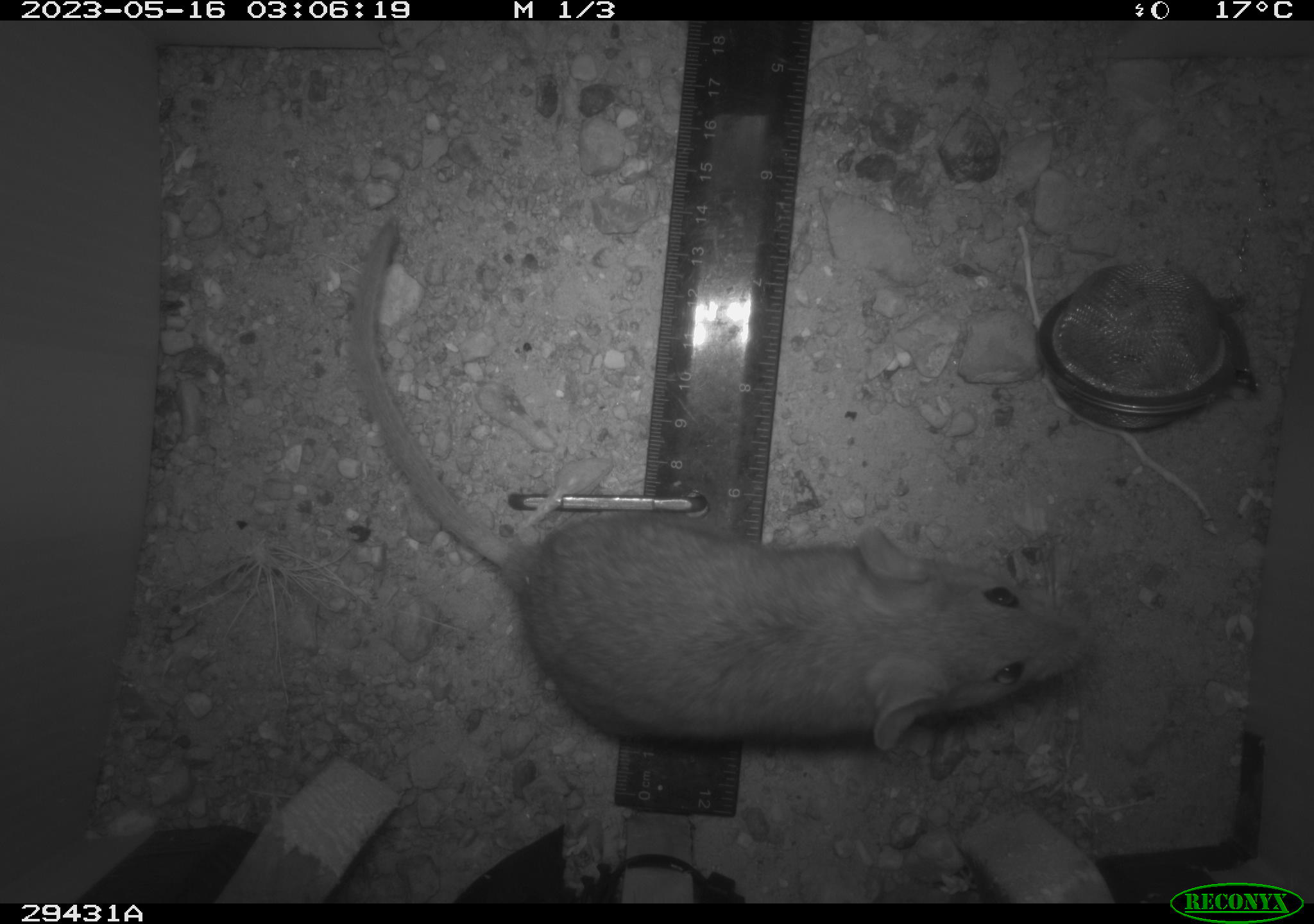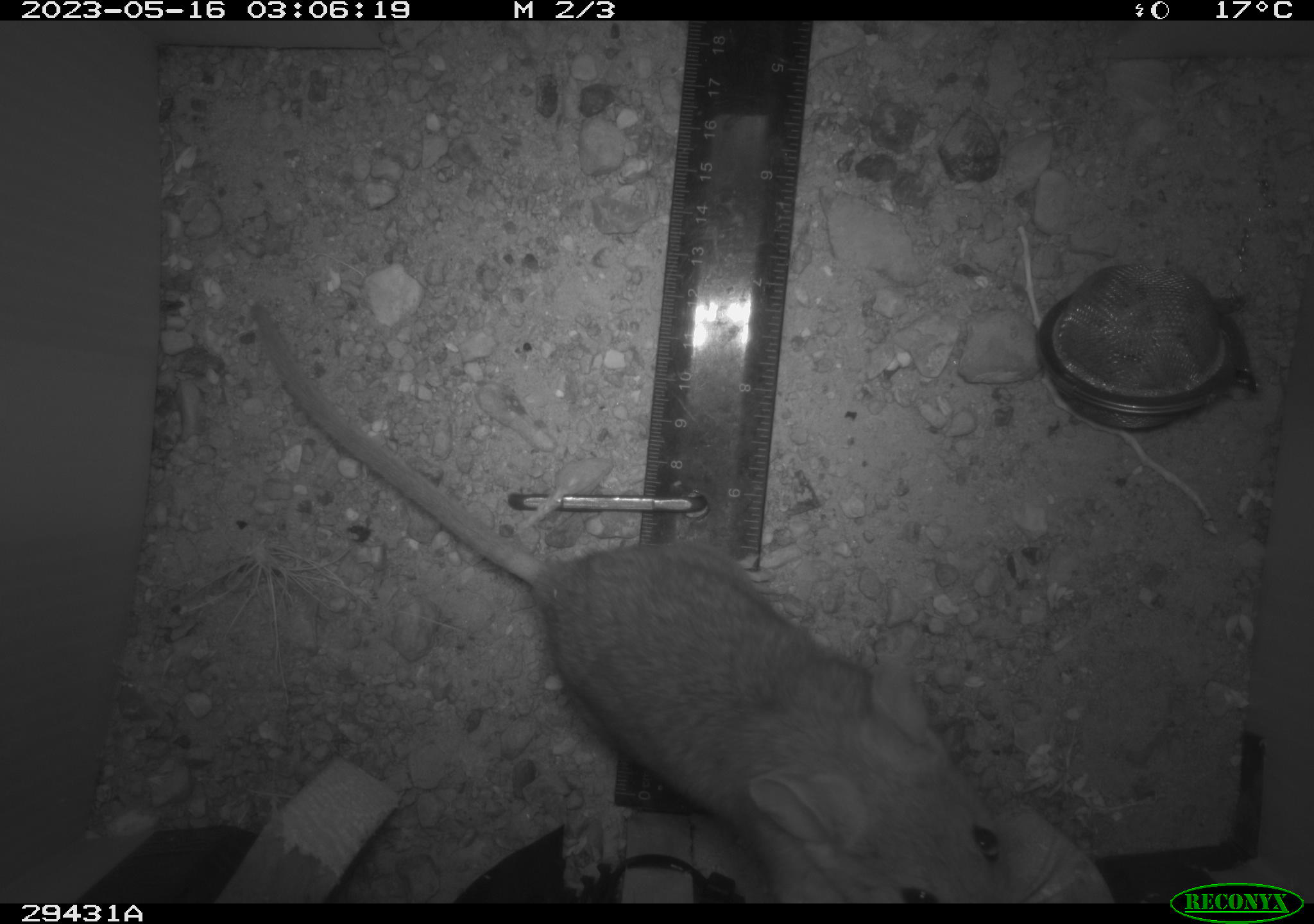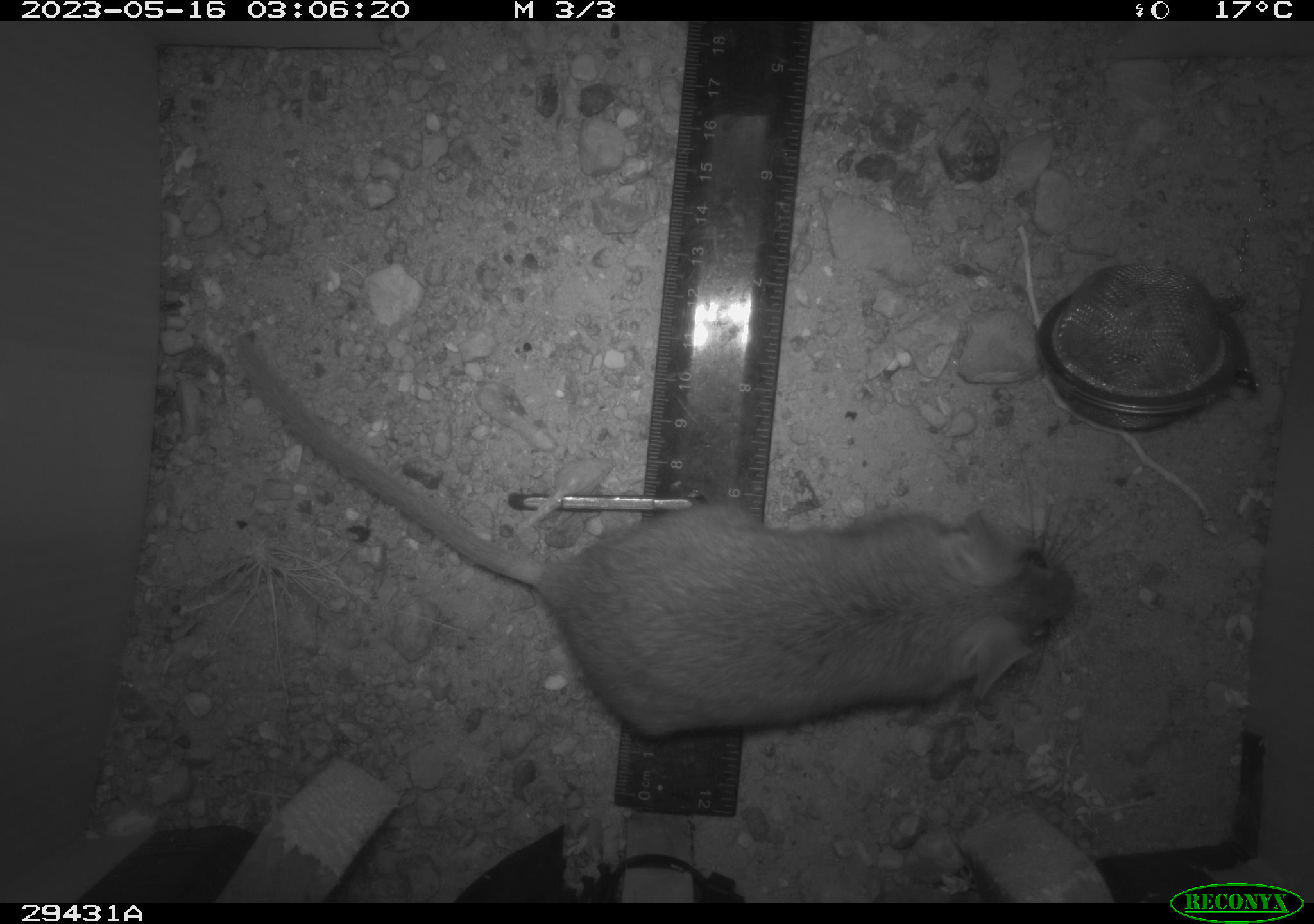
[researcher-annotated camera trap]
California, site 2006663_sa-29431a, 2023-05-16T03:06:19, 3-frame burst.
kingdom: Animalia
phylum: Chordata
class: Mammalia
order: Rodentia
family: Cricetidae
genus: Neotoma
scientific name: Neotoma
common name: pack rat or woodrat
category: neotoma species